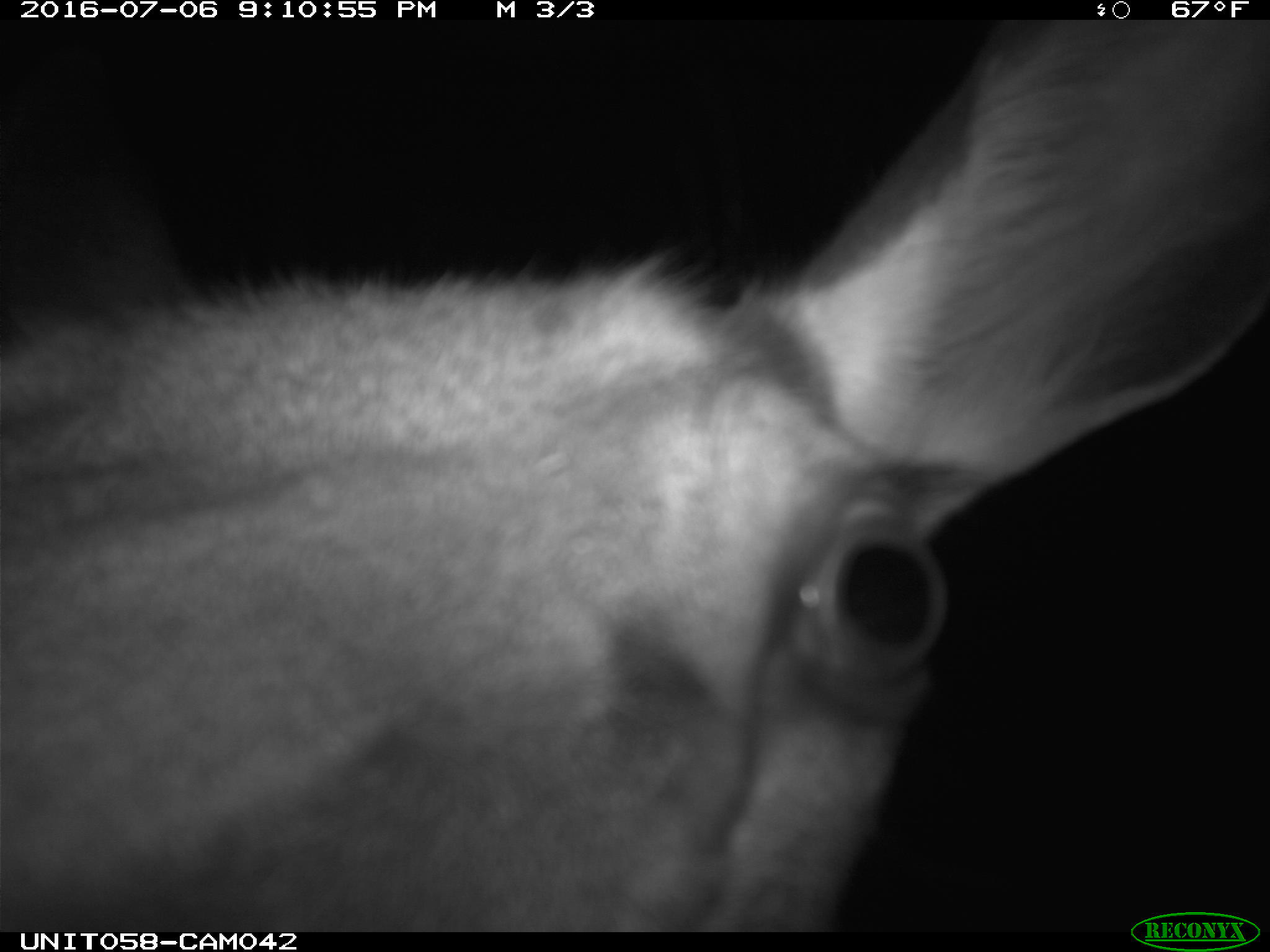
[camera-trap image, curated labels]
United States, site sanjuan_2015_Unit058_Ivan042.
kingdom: Animalia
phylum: Chordata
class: Mammalia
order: Artiodactyla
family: Cervidae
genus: Cervus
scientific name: Cervus elaphus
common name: red deer